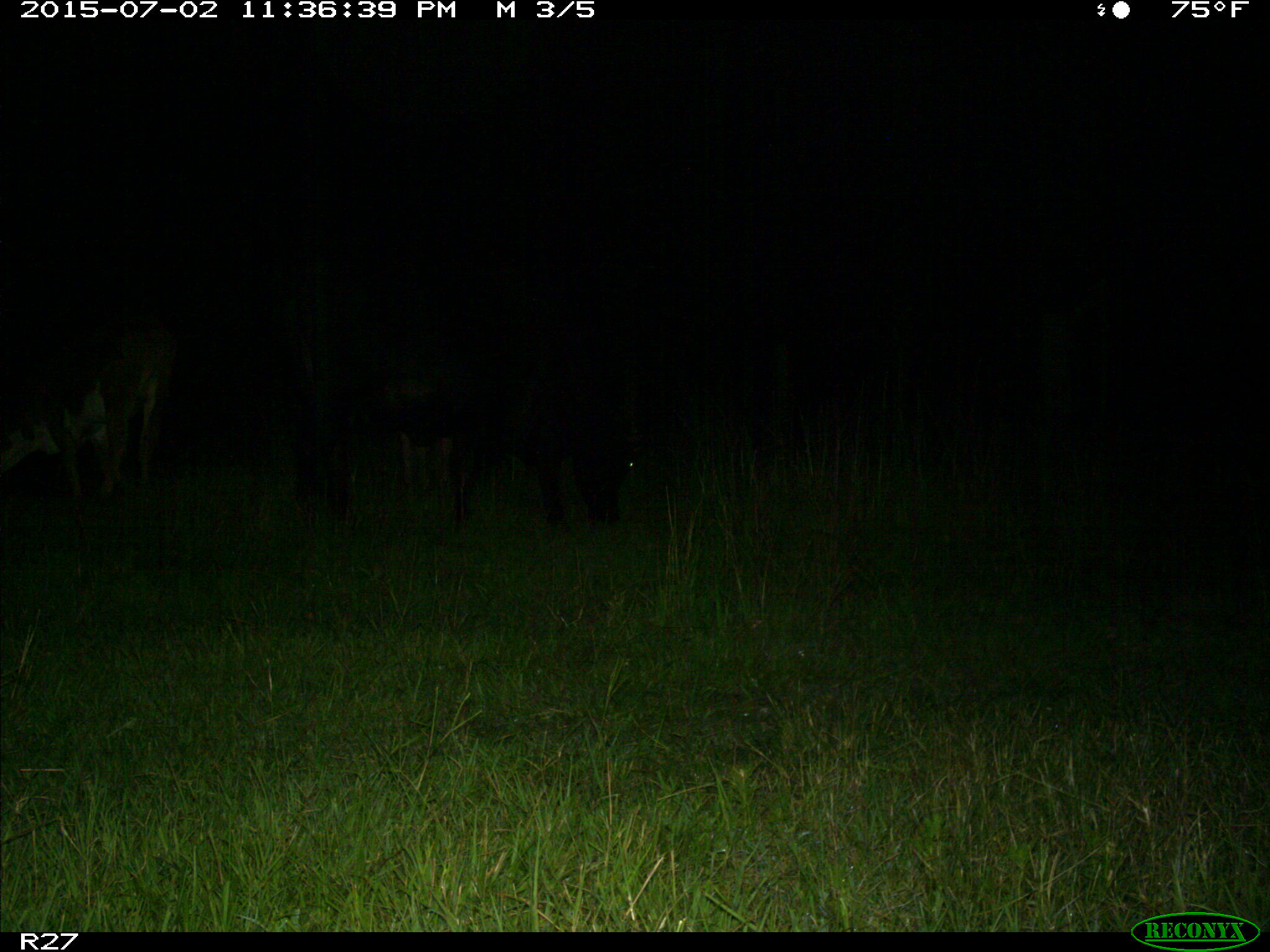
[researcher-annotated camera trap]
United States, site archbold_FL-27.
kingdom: Animalia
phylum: Chordata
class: Mammalia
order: Artiodactyla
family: Bovidae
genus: Bos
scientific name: Bos taurus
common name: domestic cow